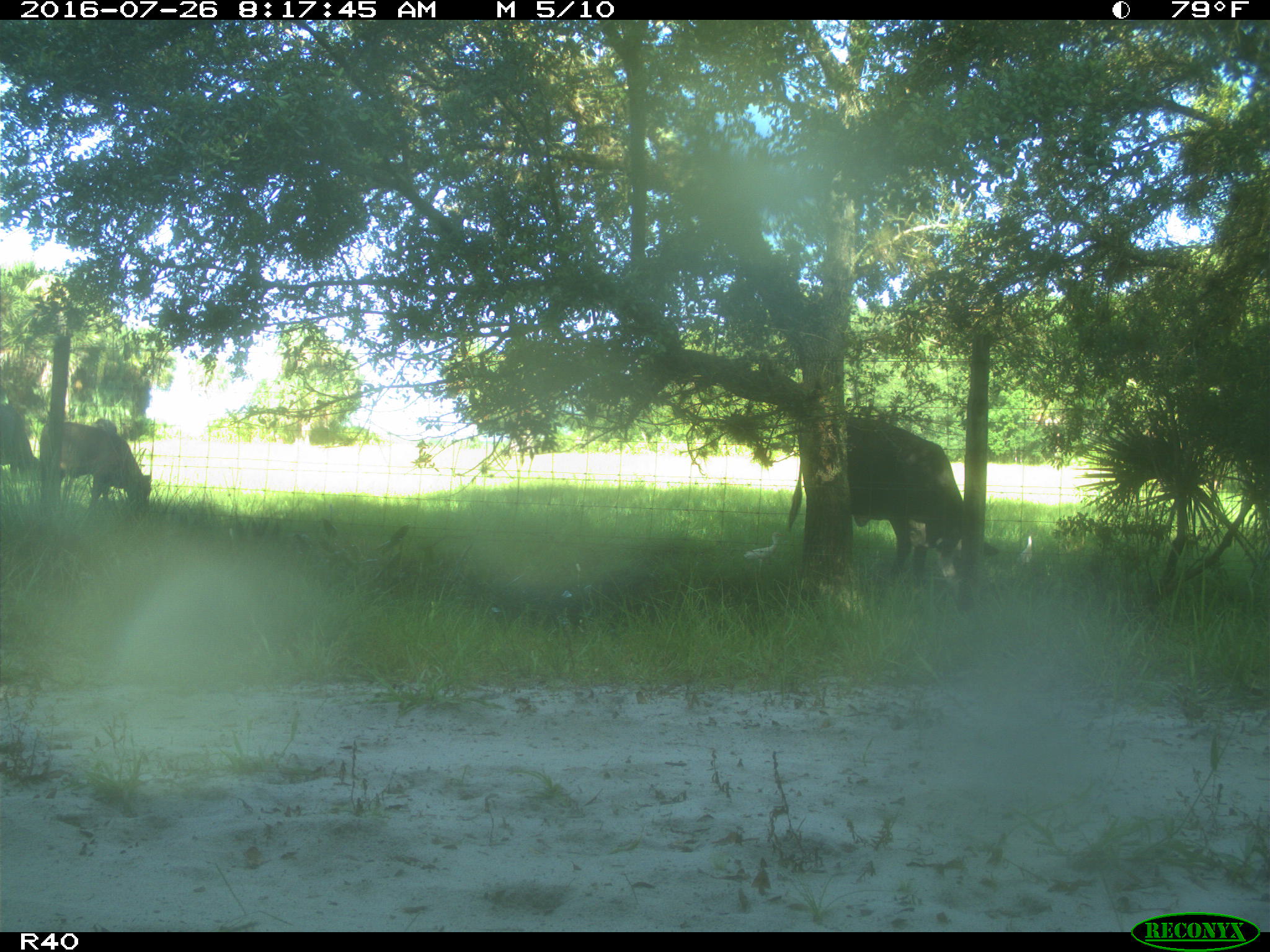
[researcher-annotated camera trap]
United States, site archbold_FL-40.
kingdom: Animalia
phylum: Chordata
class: Mammalia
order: Artiodactyla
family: Bovidae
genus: Bos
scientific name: Bos taurus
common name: domestic cow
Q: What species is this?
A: Bos taurus (domestic cow).